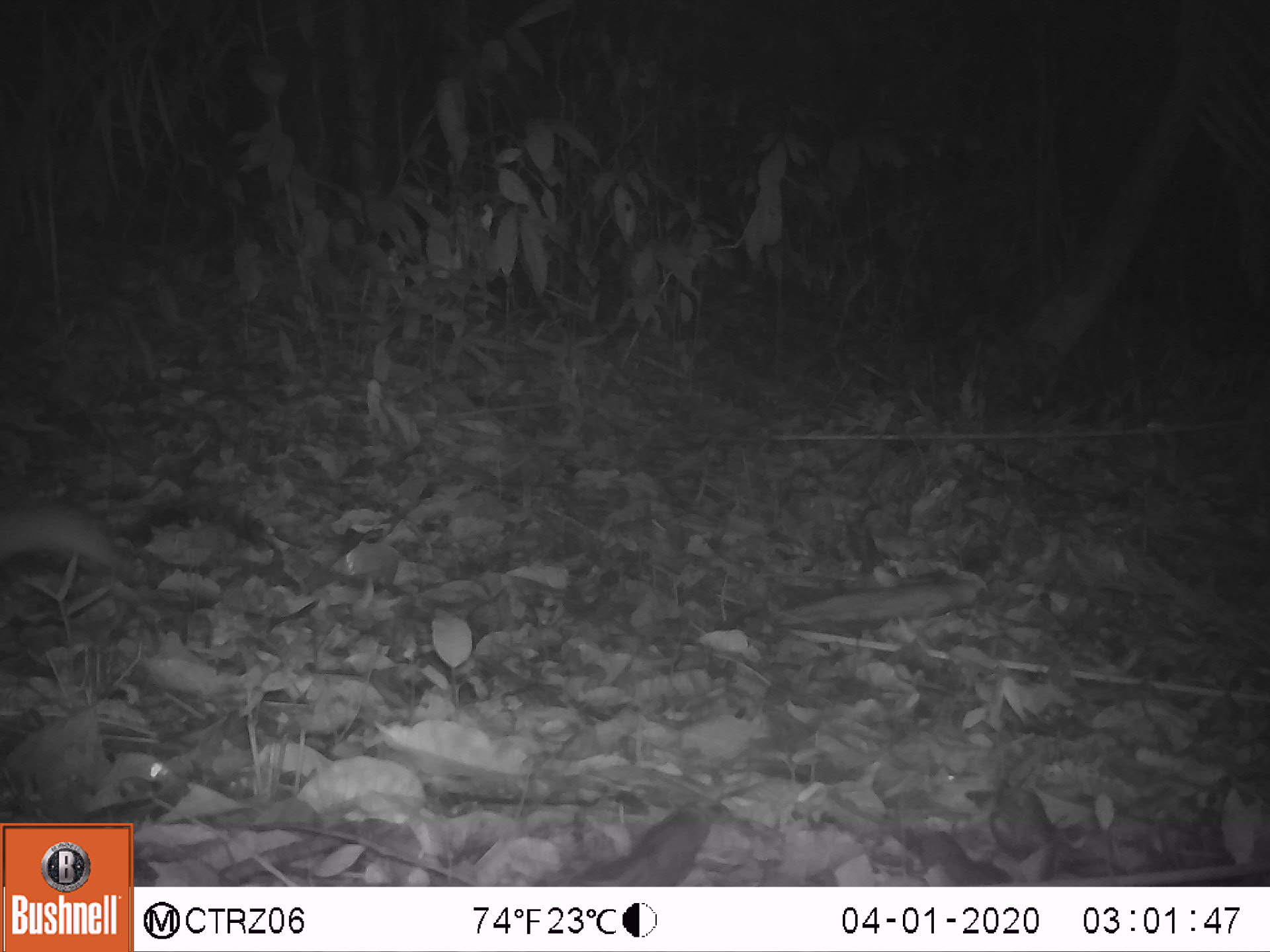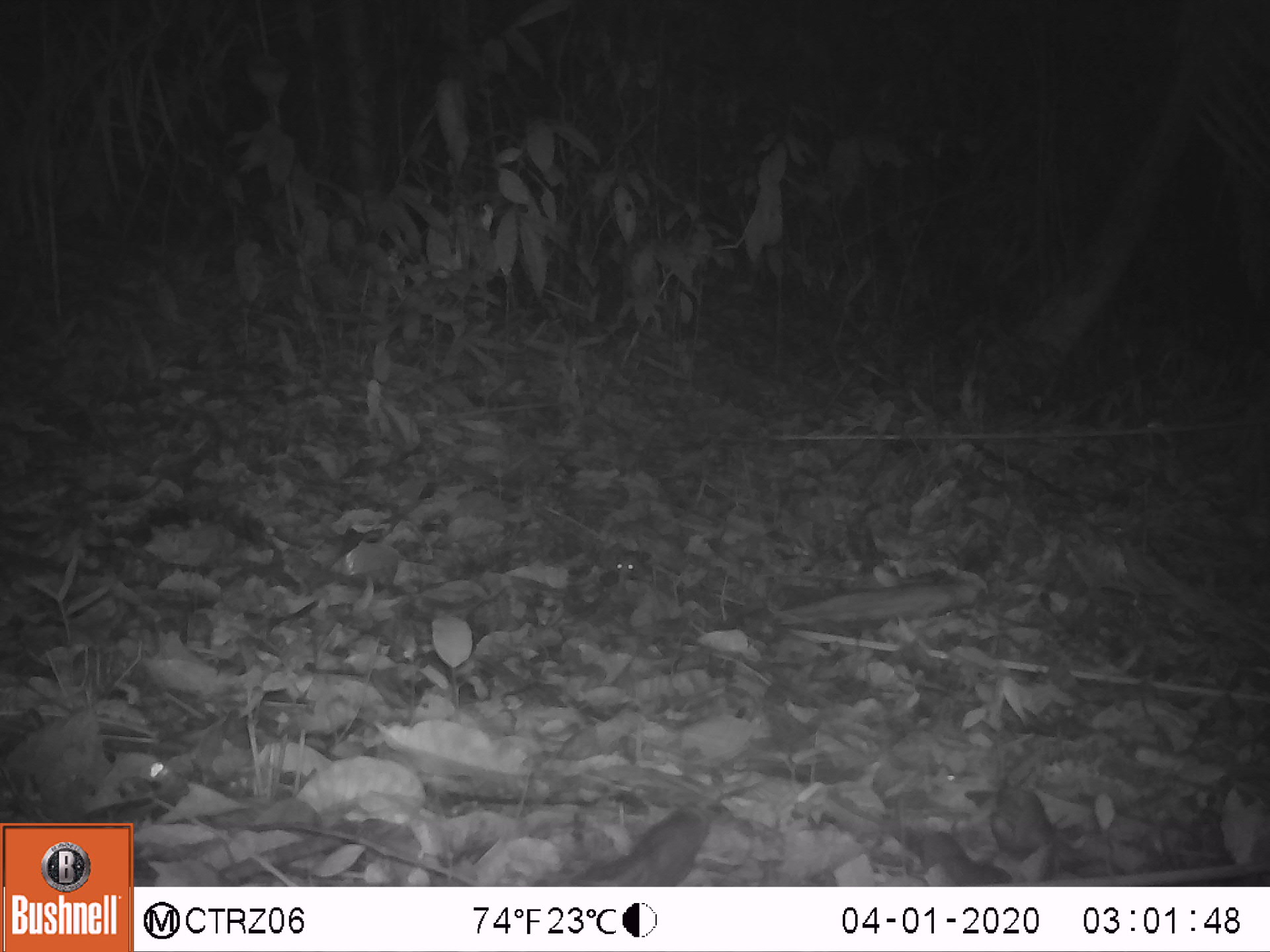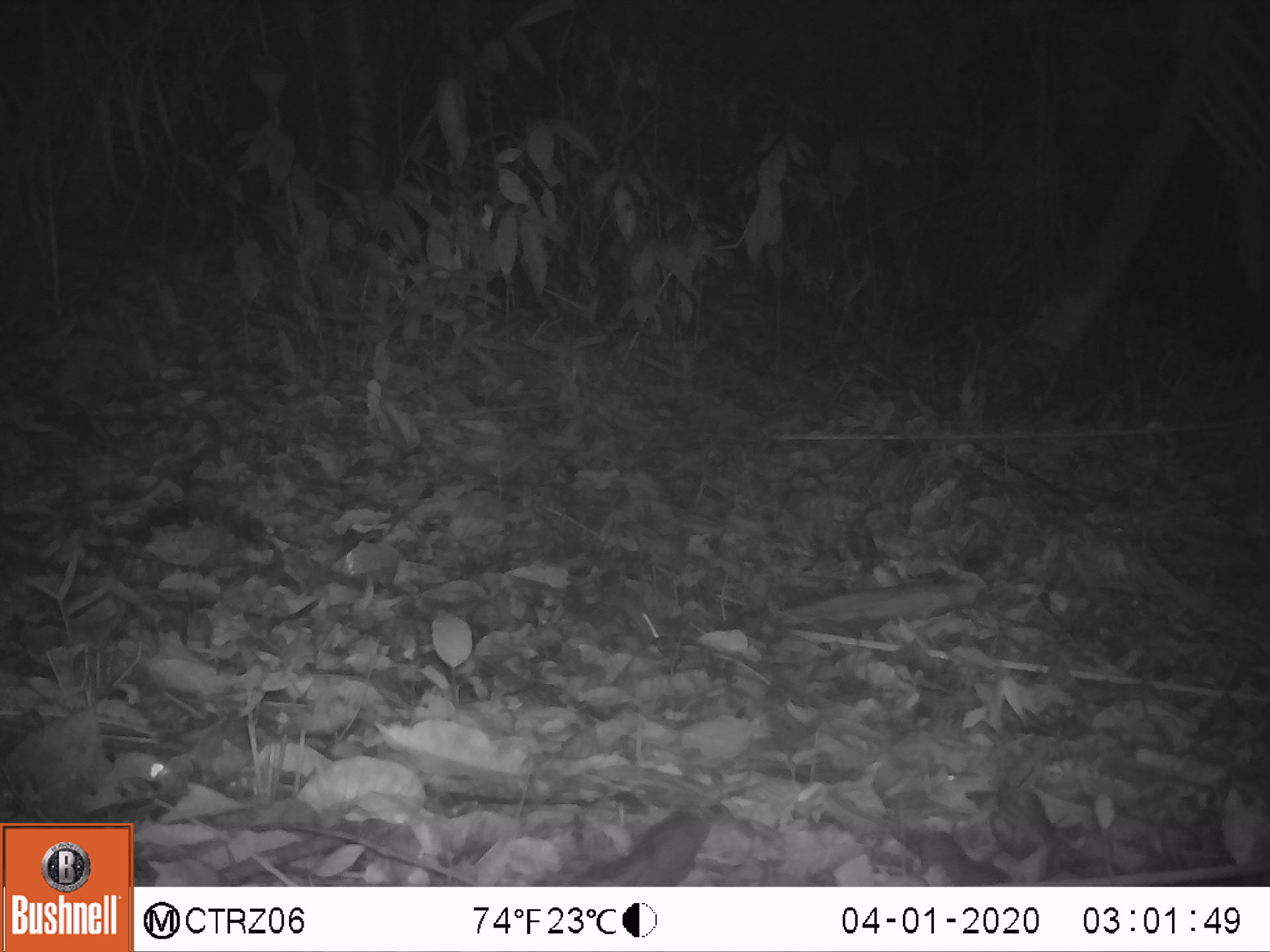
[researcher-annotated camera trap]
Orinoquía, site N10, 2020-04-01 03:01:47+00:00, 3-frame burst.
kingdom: Animalia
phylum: Chordata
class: Mammalia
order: Rodentia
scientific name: Rodentia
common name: rodent